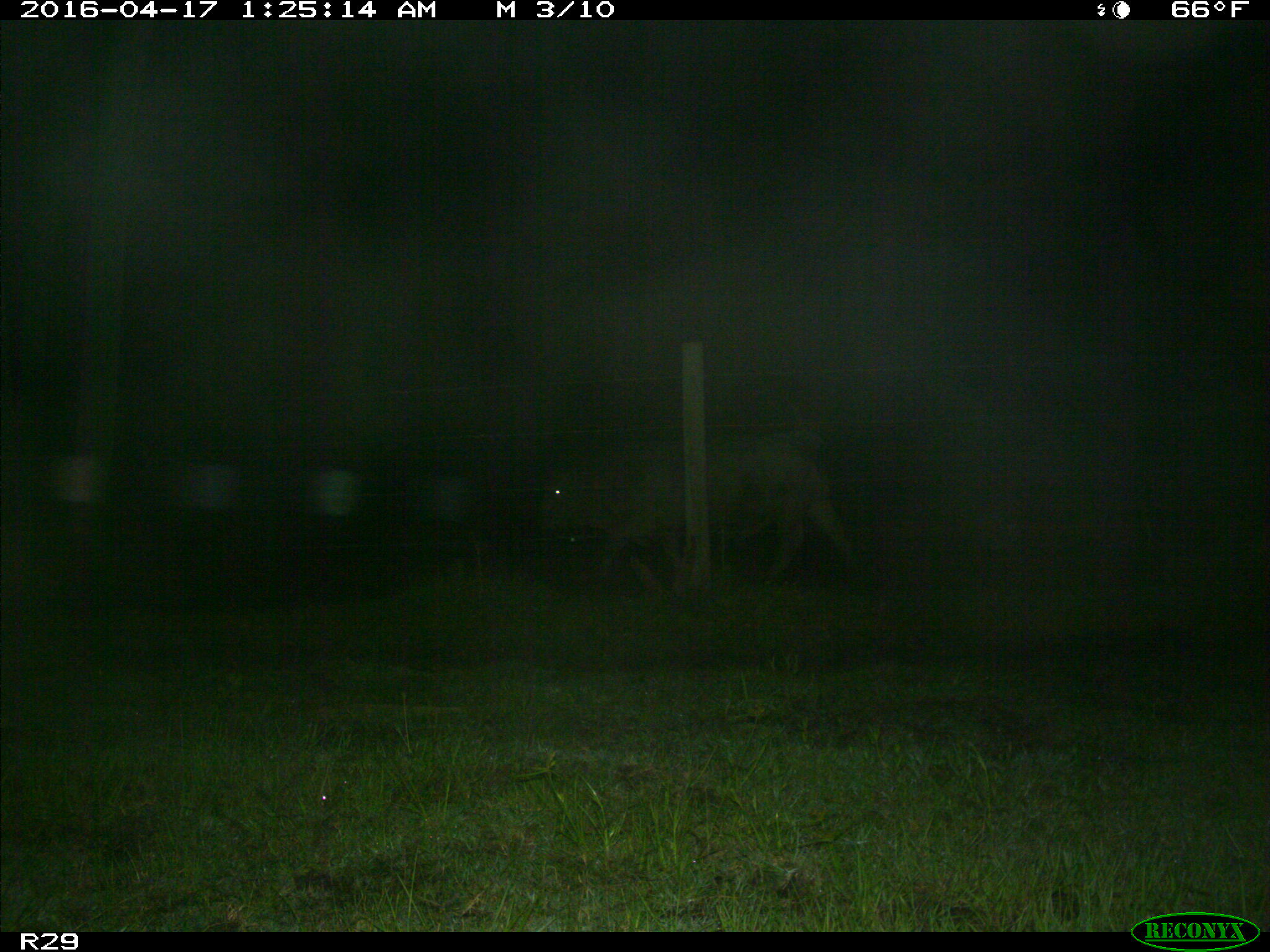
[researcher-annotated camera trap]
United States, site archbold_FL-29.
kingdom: Animalia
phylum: Chordata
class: Mammalia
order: Artiodactyla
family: Bovidae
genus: Bos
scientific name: Bos taurus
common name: domestic cow